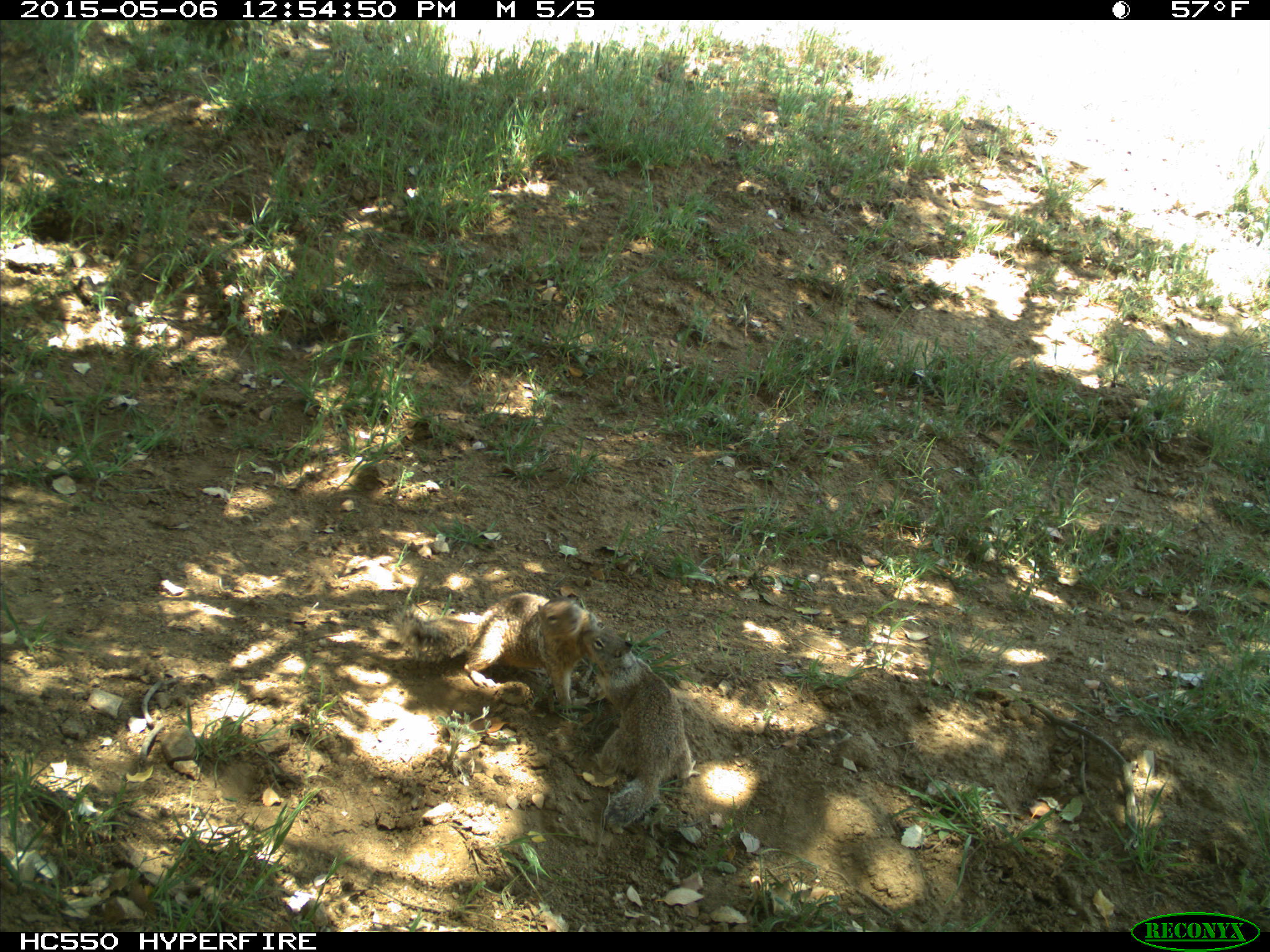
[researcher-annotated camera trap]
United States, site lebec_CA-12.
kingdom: Animalia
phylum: Chordata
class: Mammalia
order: Rodentia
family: Sciuridae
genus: Otospermophilus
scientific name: Otospermophilus beecheyi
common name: california ground squirrel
Otospermophilus beecheyi (california ground squirrel).